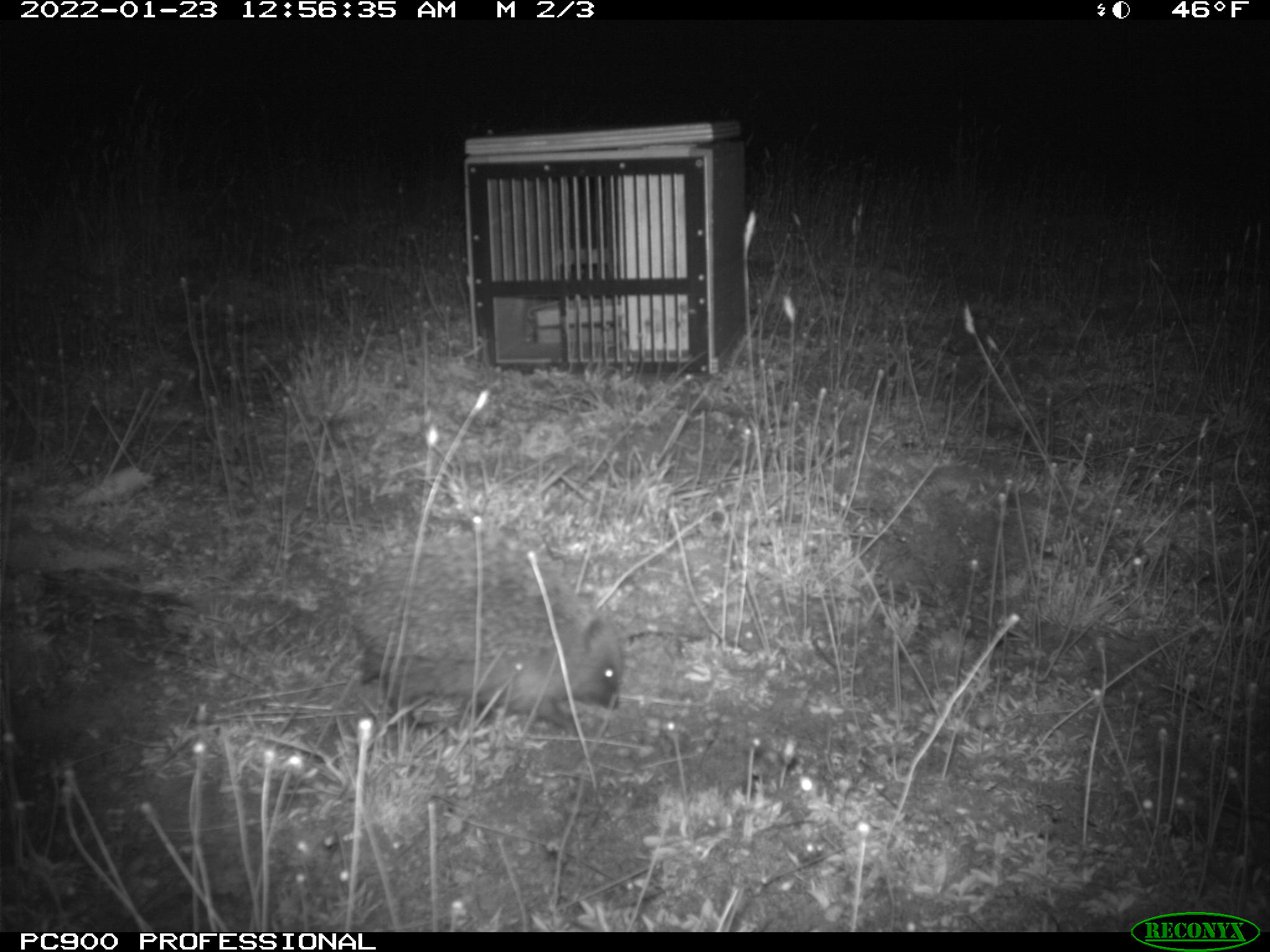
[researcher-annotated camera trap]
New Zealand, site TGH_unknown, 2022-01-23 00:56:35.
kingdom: Animalia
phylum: Chordata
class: Mammalia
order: Eulipotyphla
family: Erinaceidae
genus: Erinaceus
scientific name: Erinaceus europaeus europaeus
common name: european hedgehog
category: hedgehog